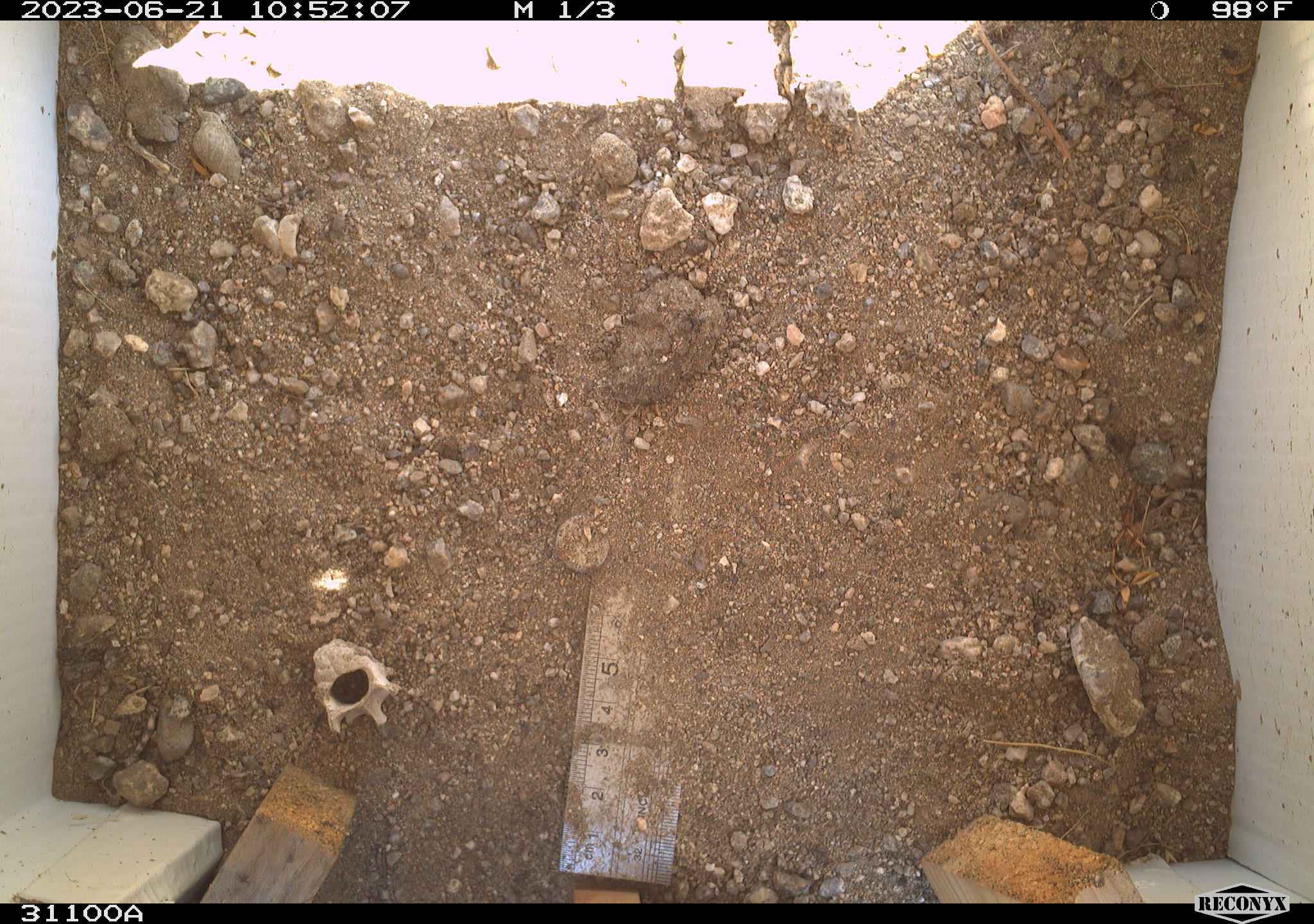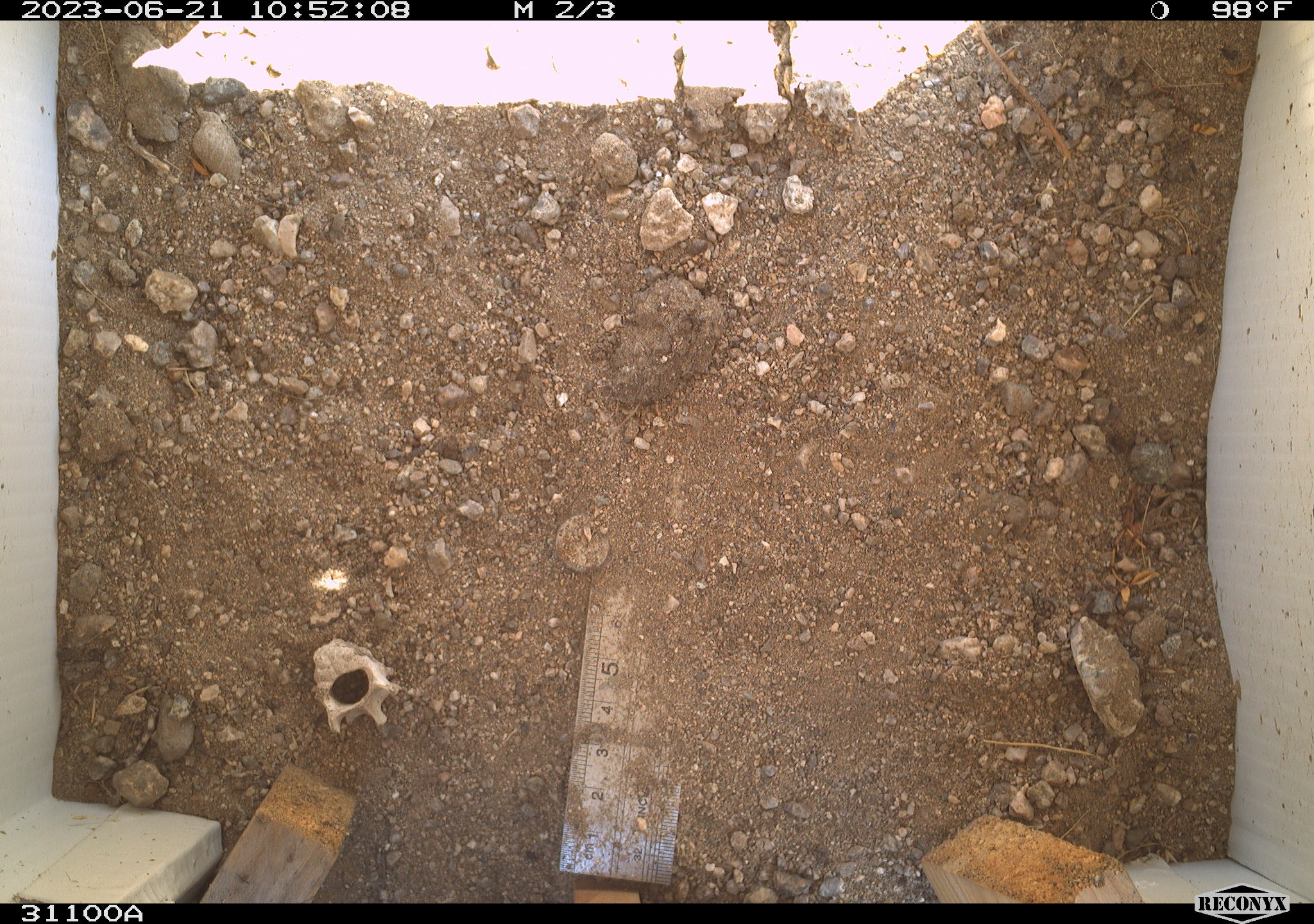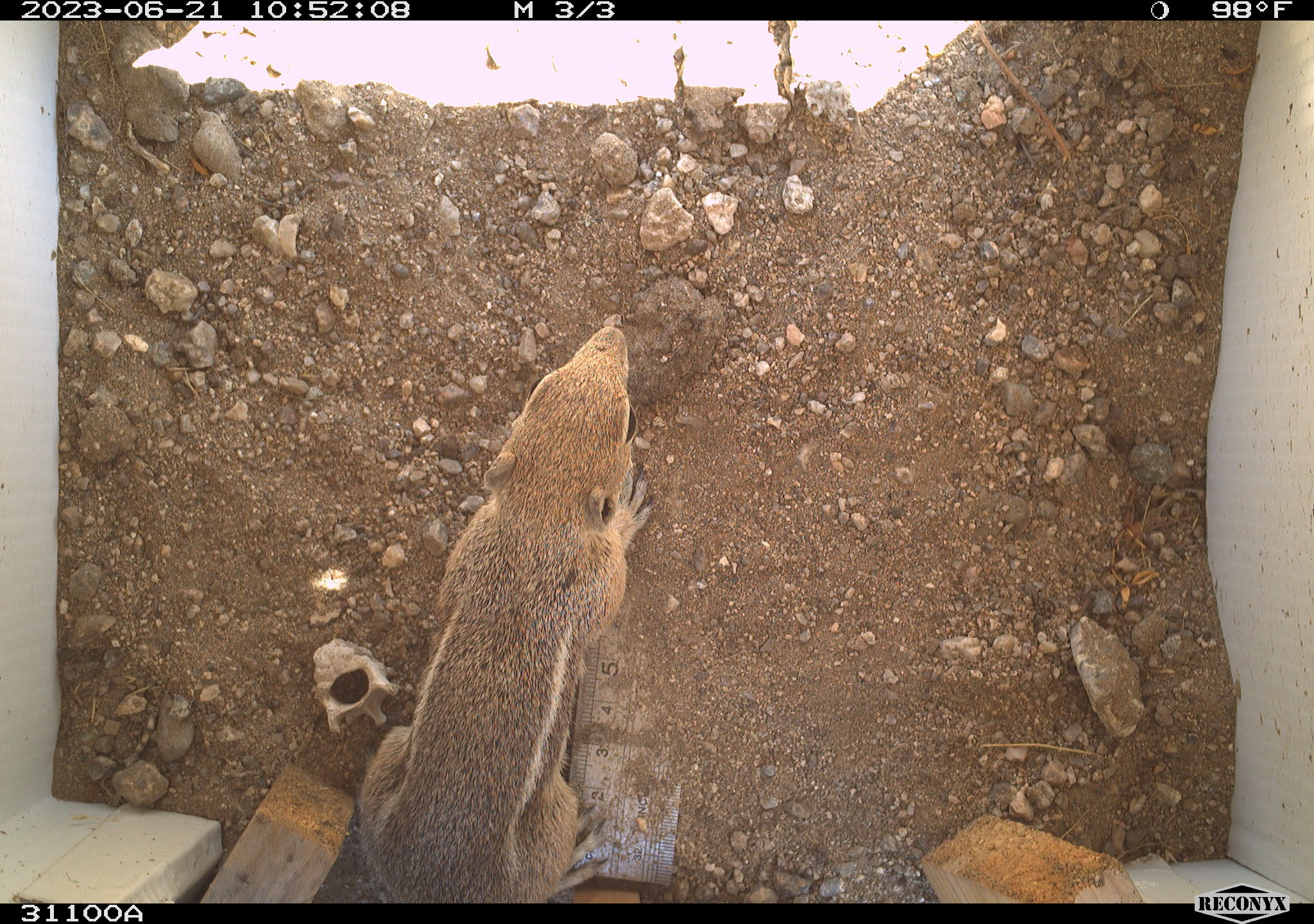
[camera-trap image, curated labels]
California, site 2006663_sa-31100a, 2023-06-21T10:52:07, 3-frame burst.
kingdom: Animalia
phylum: Chordata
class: Mammalia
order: Rodentia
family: Sciuridae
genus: Ammospermophilus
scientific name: Ammospermophilus leucurus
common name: white-tailed antelope squirrel